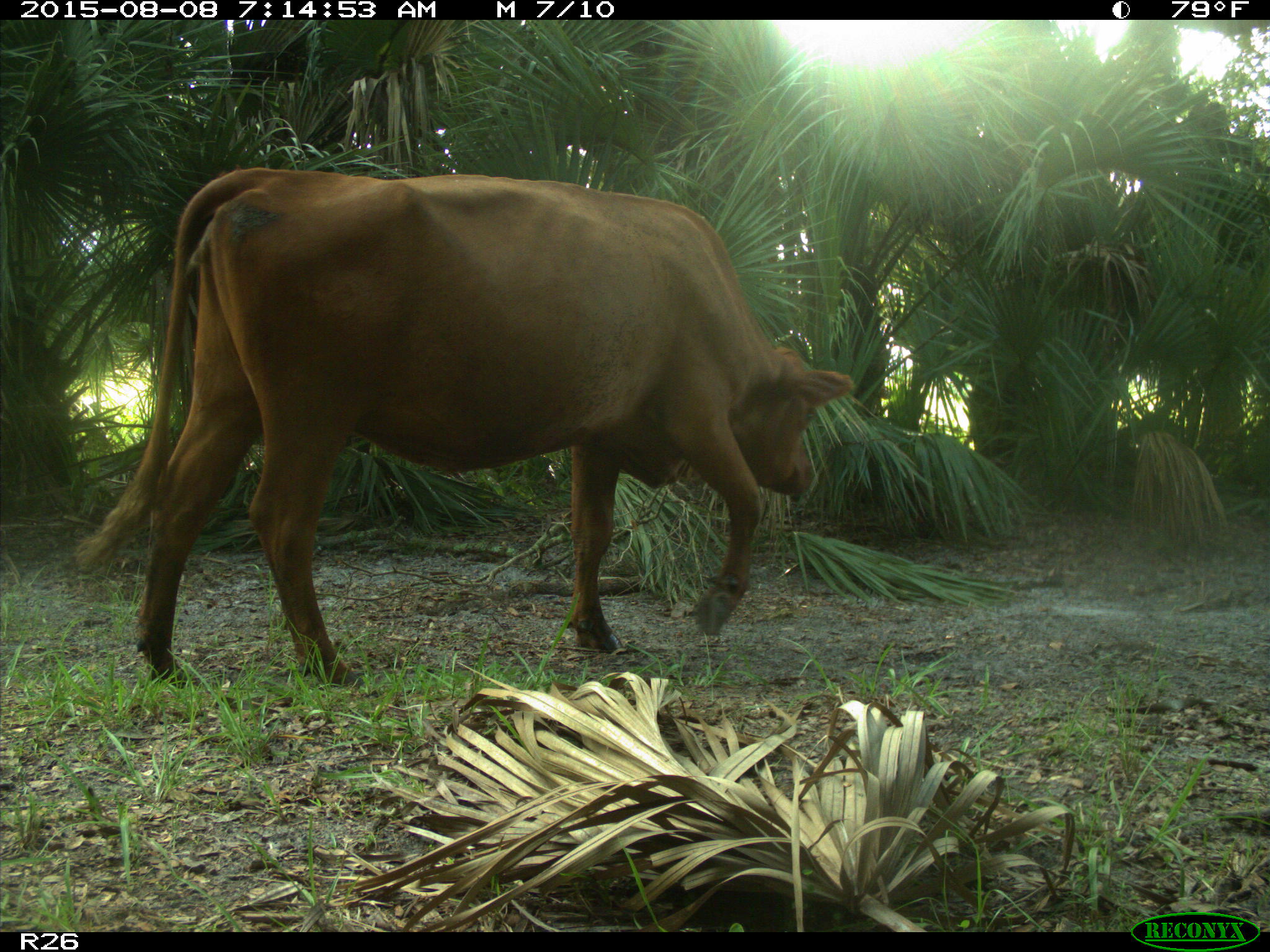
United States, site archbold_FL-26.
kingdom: Animalia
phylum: Chordata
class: Mammalia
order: Artiodactyla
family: Bovidae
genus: Bos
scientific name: Bos taurus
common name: domestic cow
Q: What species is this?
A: Bos taurus (domestic cow).